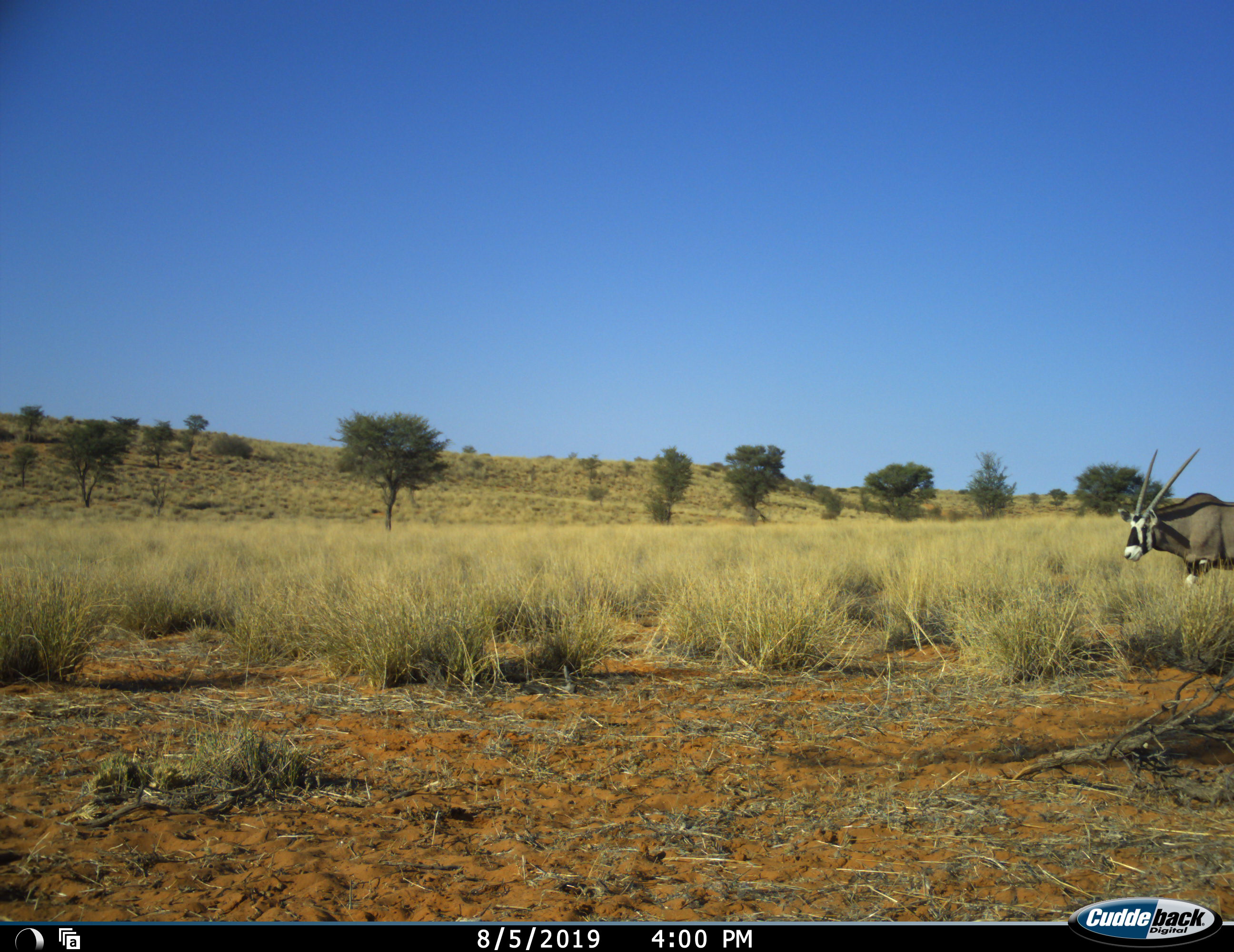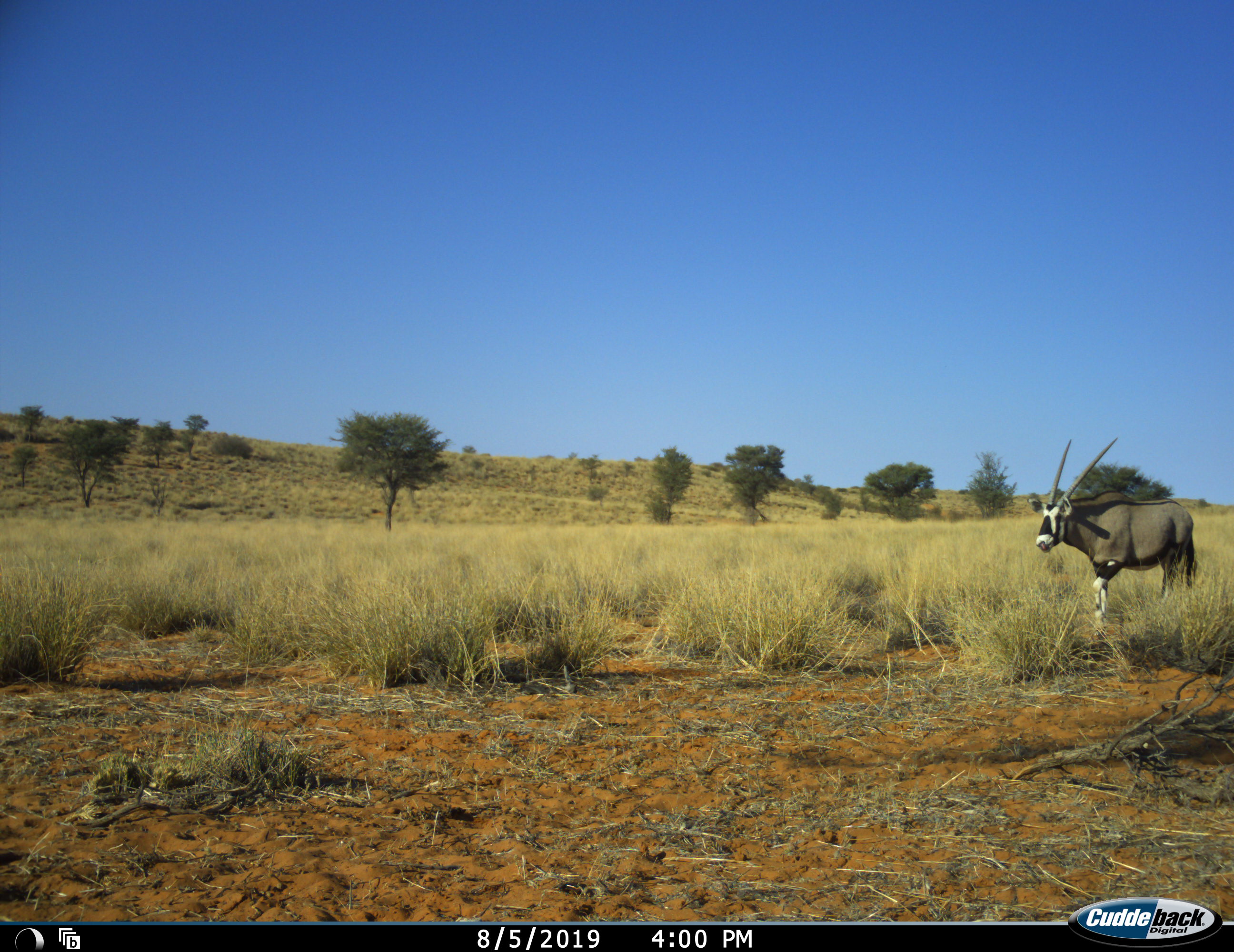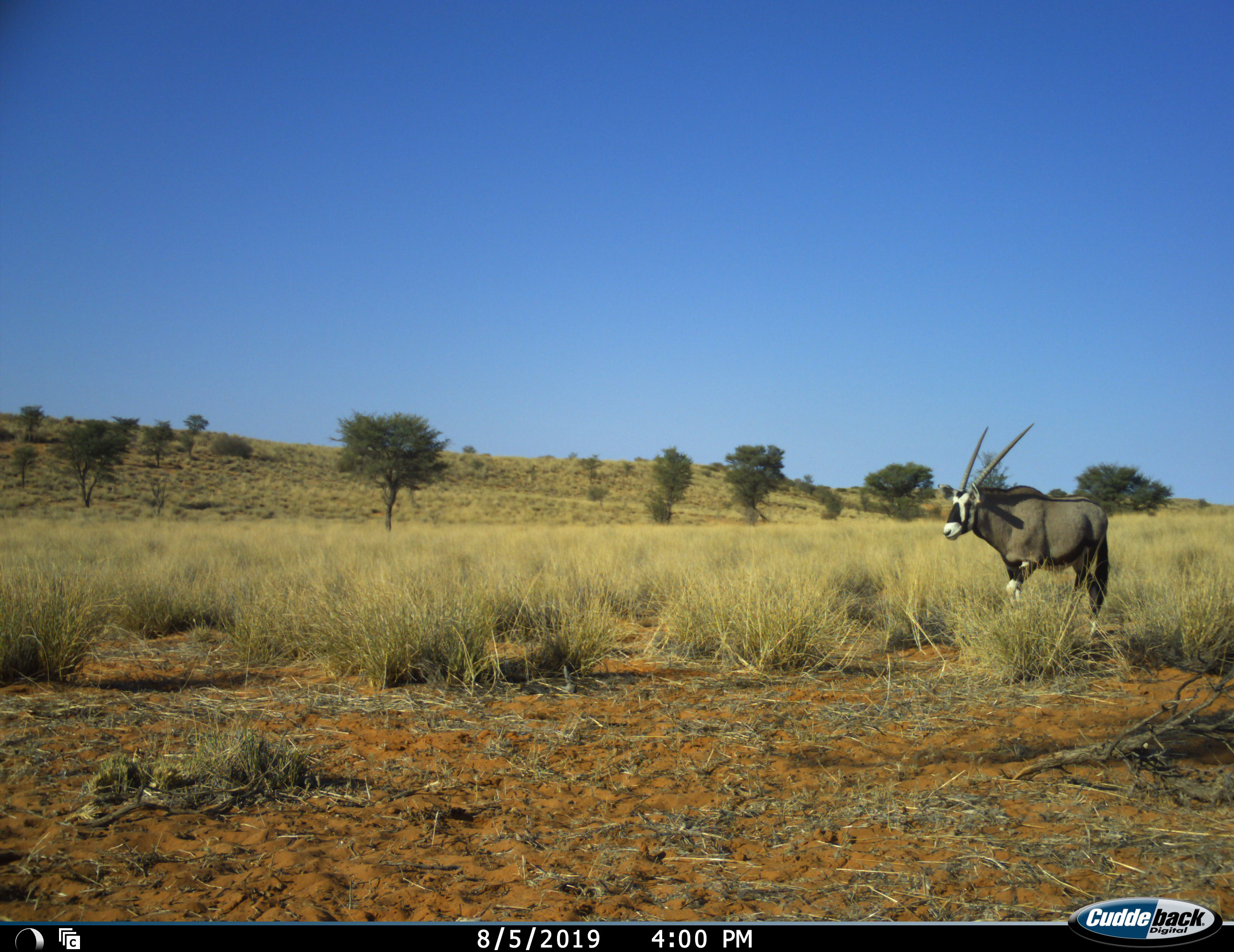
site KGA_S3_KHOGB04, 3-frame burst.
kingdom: Animalia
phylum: Chordata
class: Mammalia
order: Artiodactyla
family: Bovidae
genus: Oryx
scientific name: Oryx gazella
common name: gemsbok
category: oryx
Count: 1.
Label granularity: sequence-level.